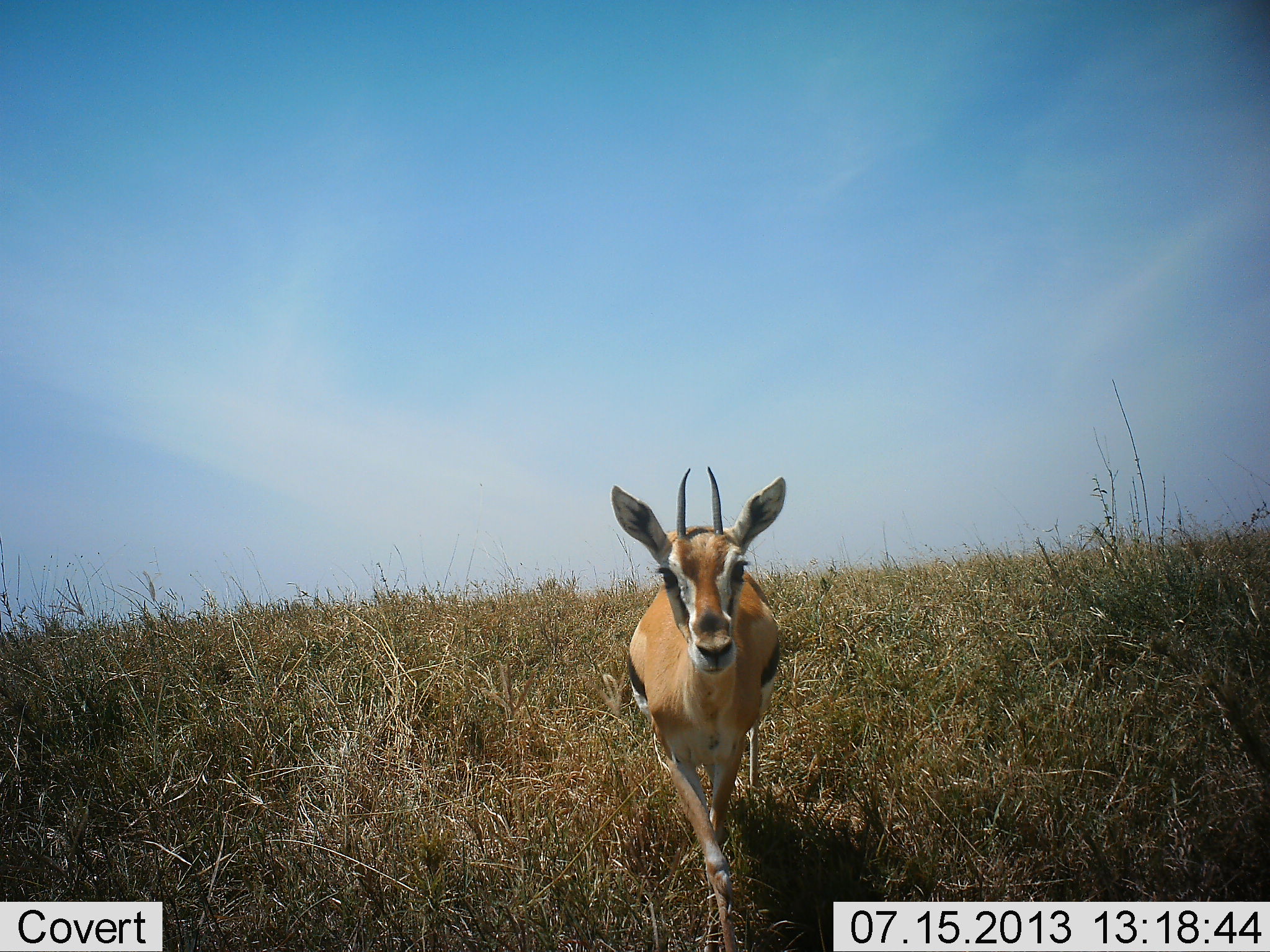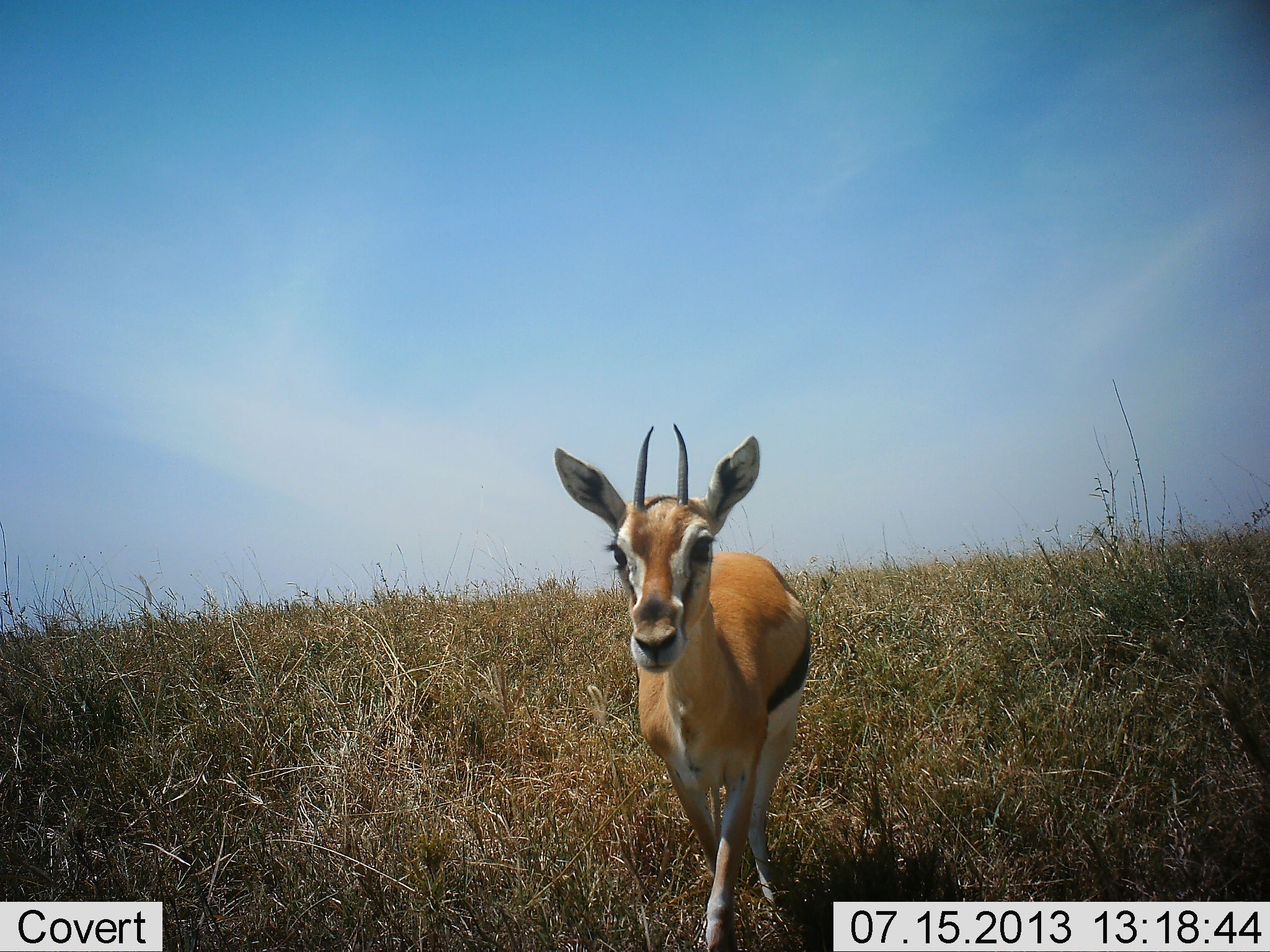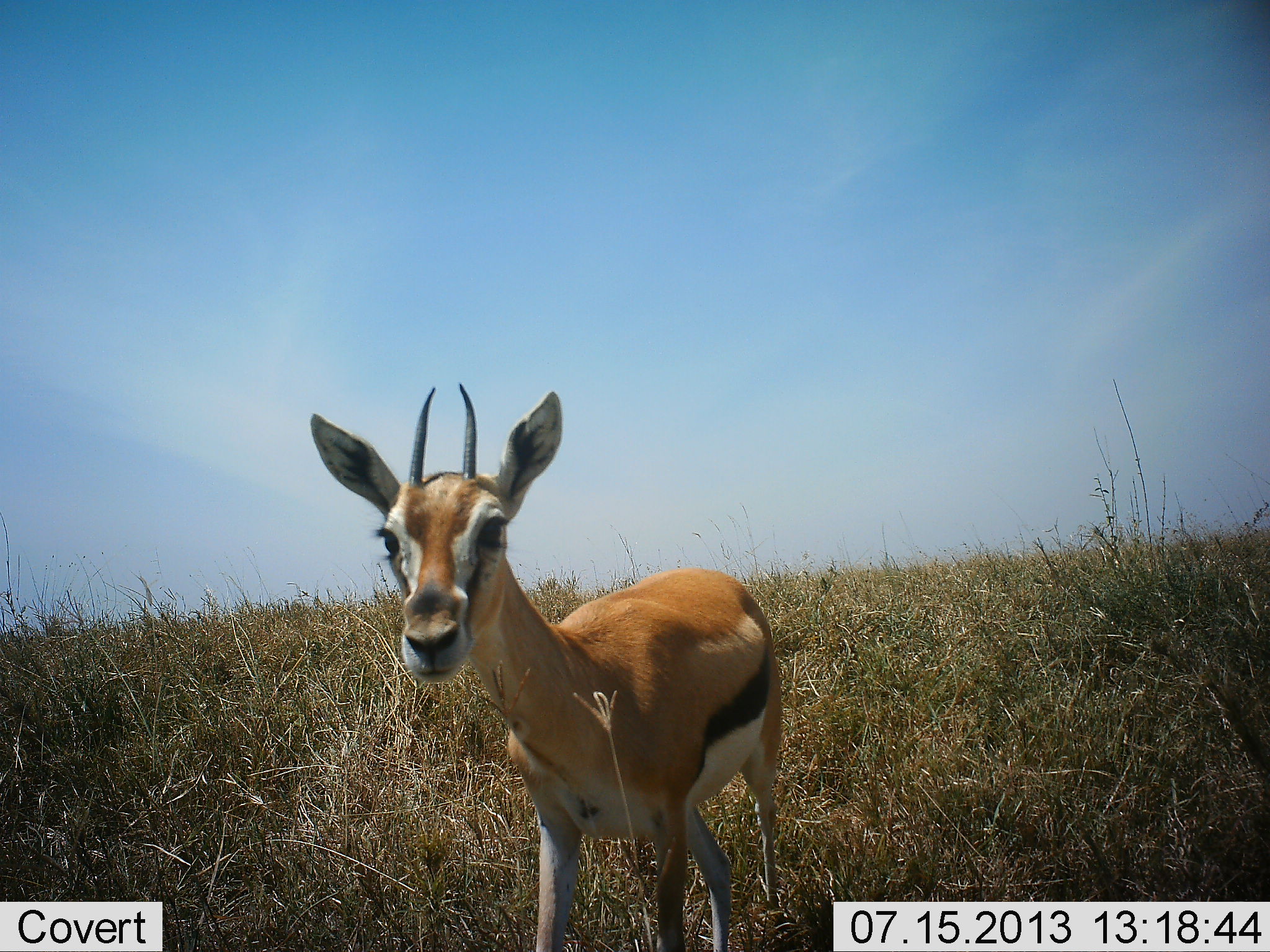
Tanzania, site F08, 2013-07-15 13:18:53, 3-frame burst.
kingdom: Animalia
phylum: Chordata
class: Mammalia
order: Artiodactyla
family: Bovidae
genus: Eudorcas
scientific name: Eudorcas thomsonii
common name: thomson's gazelle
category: gazellethomsons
Gazellethomsons (thomson's gazelle) (Eudorcas thomsonii), count 1. Behavior (volunteer vote fractions): standing 14%, resting 0%, moving 89%, interacting 0%. Young present (vote fraction): 0%. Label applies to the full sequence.